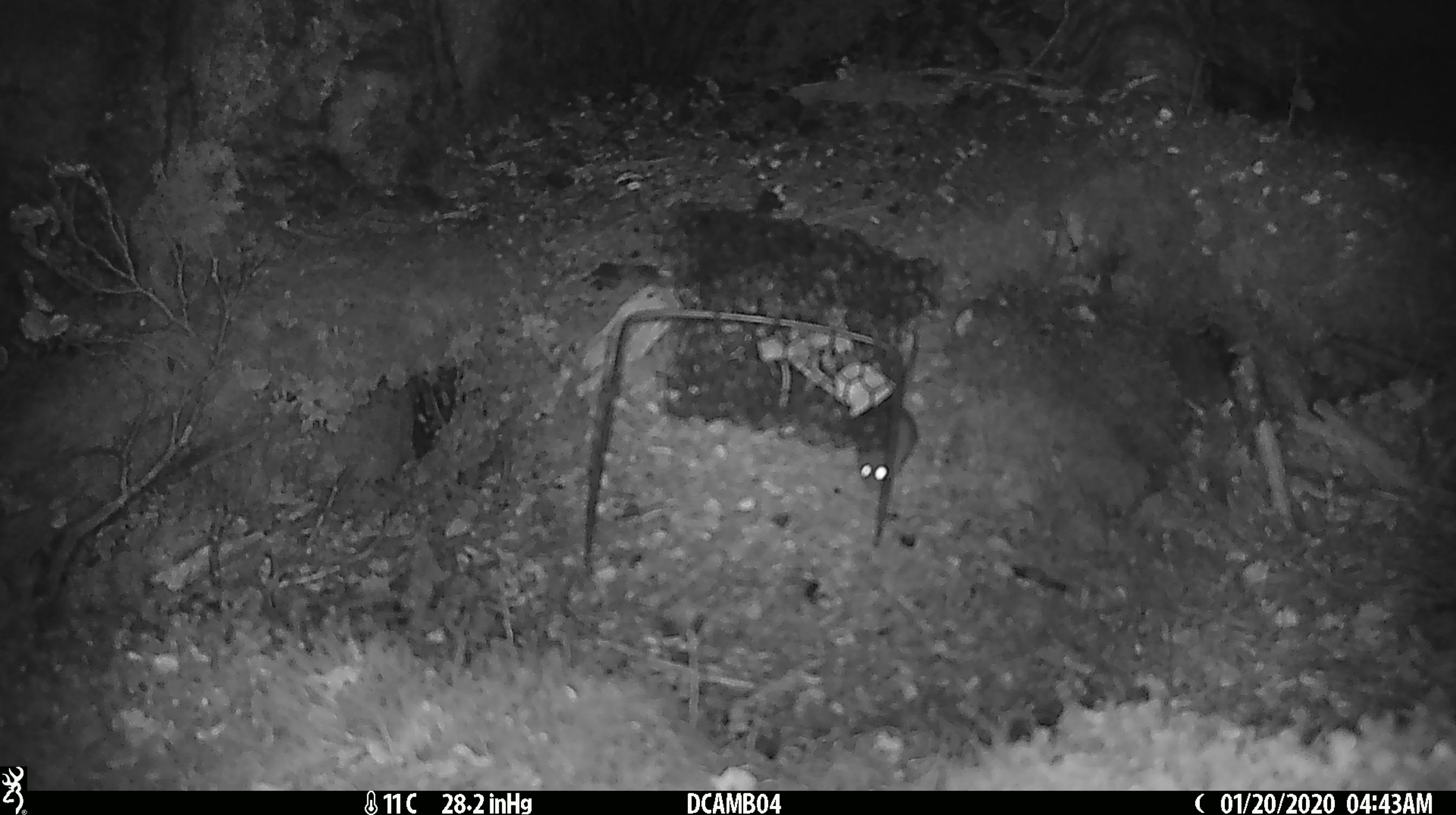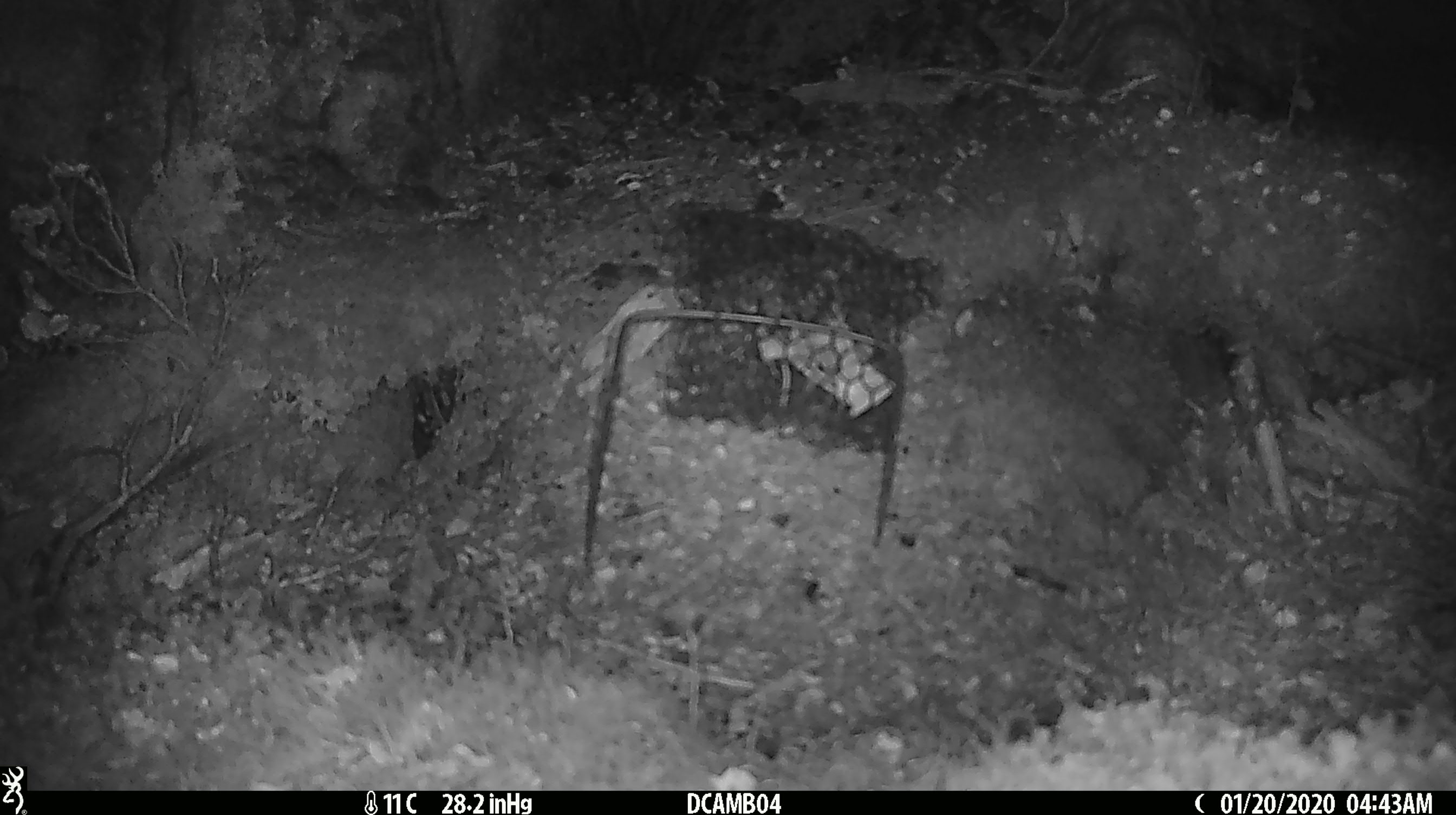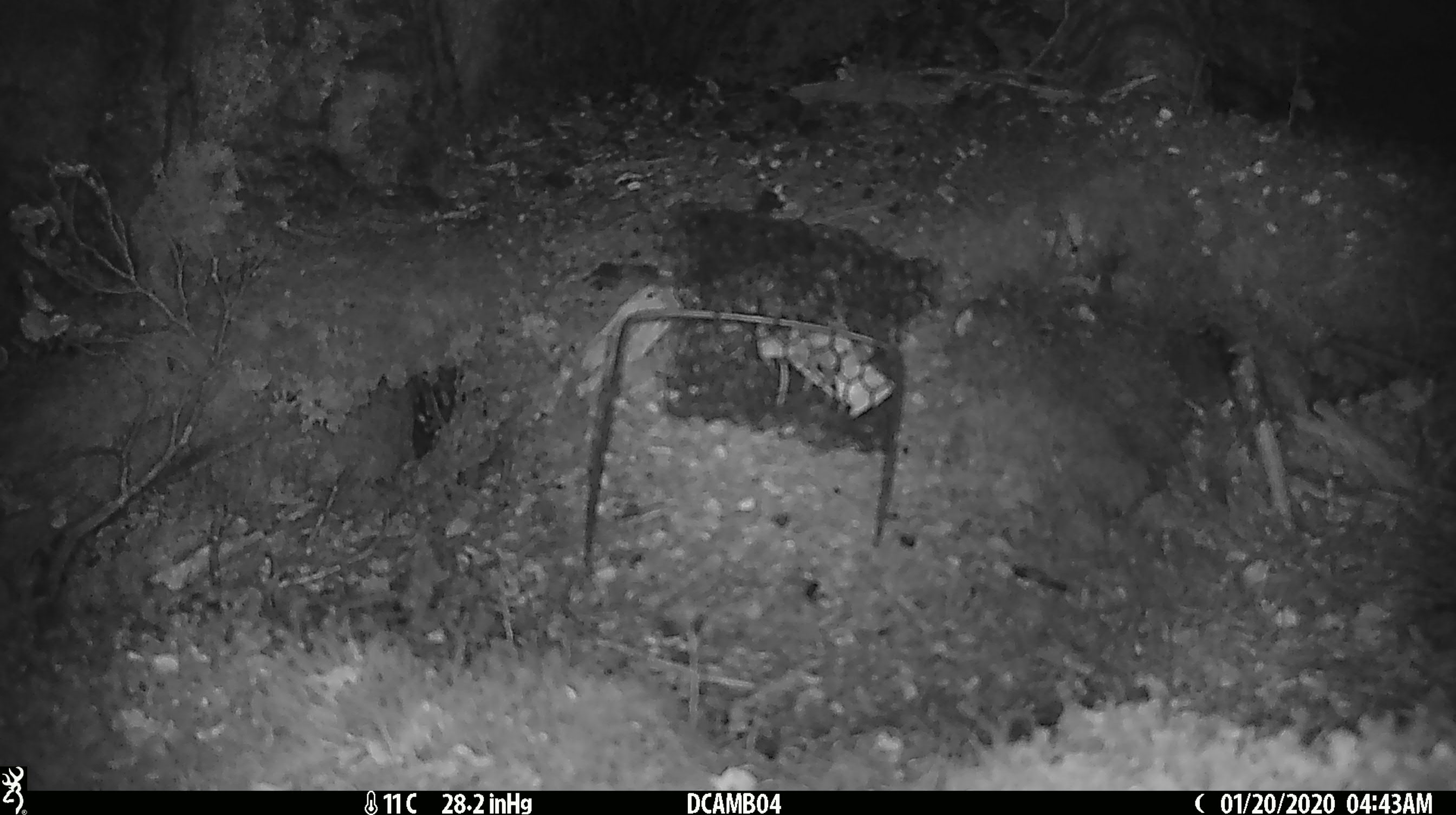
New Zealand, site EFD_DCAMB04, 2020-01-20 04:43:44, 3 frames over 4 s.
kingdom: Animalia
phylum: Chordata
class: Mammalia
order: Rodentia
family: Muridae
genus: Mus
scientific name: Mus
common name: mouse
Mouse (Mus).